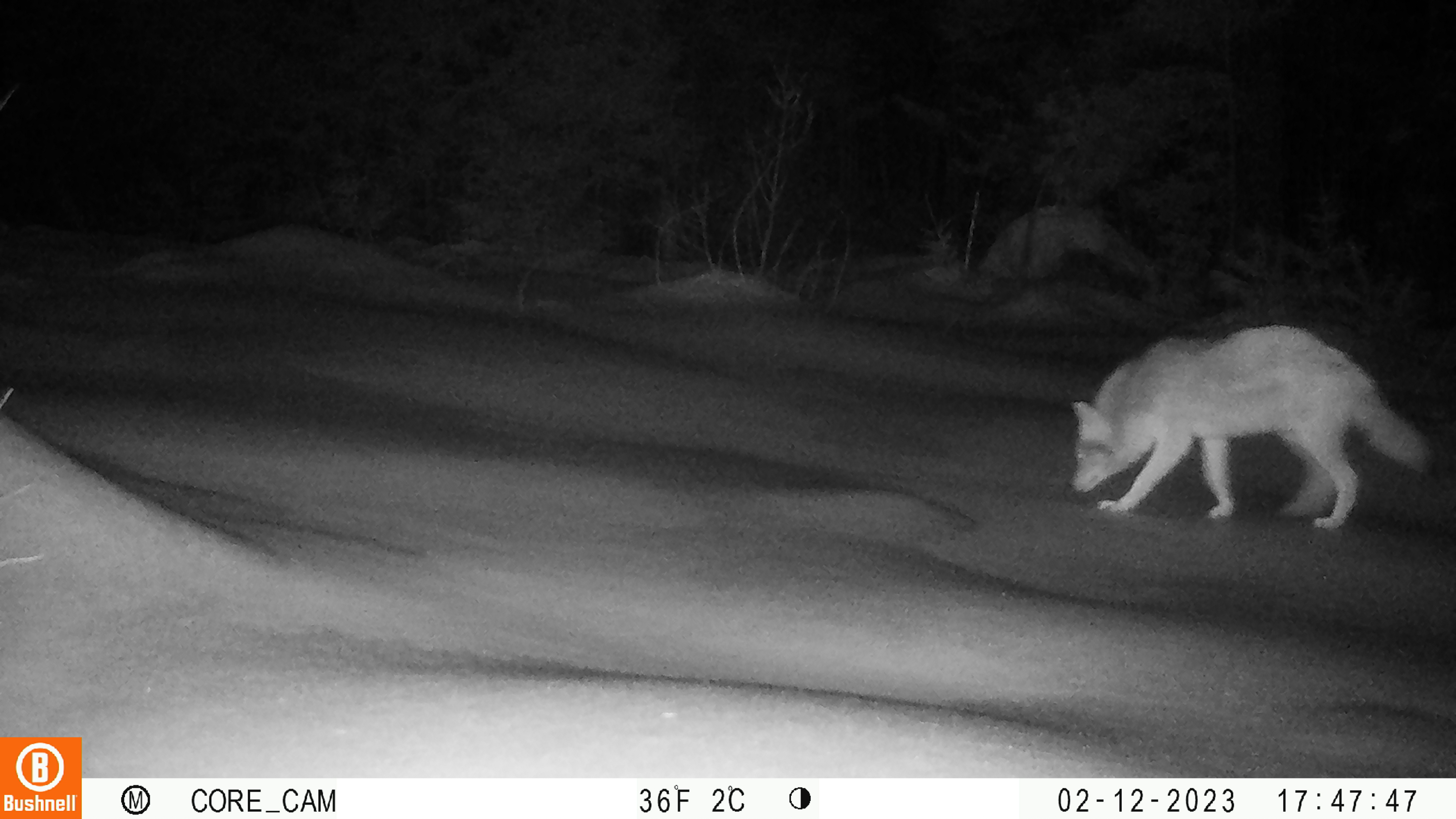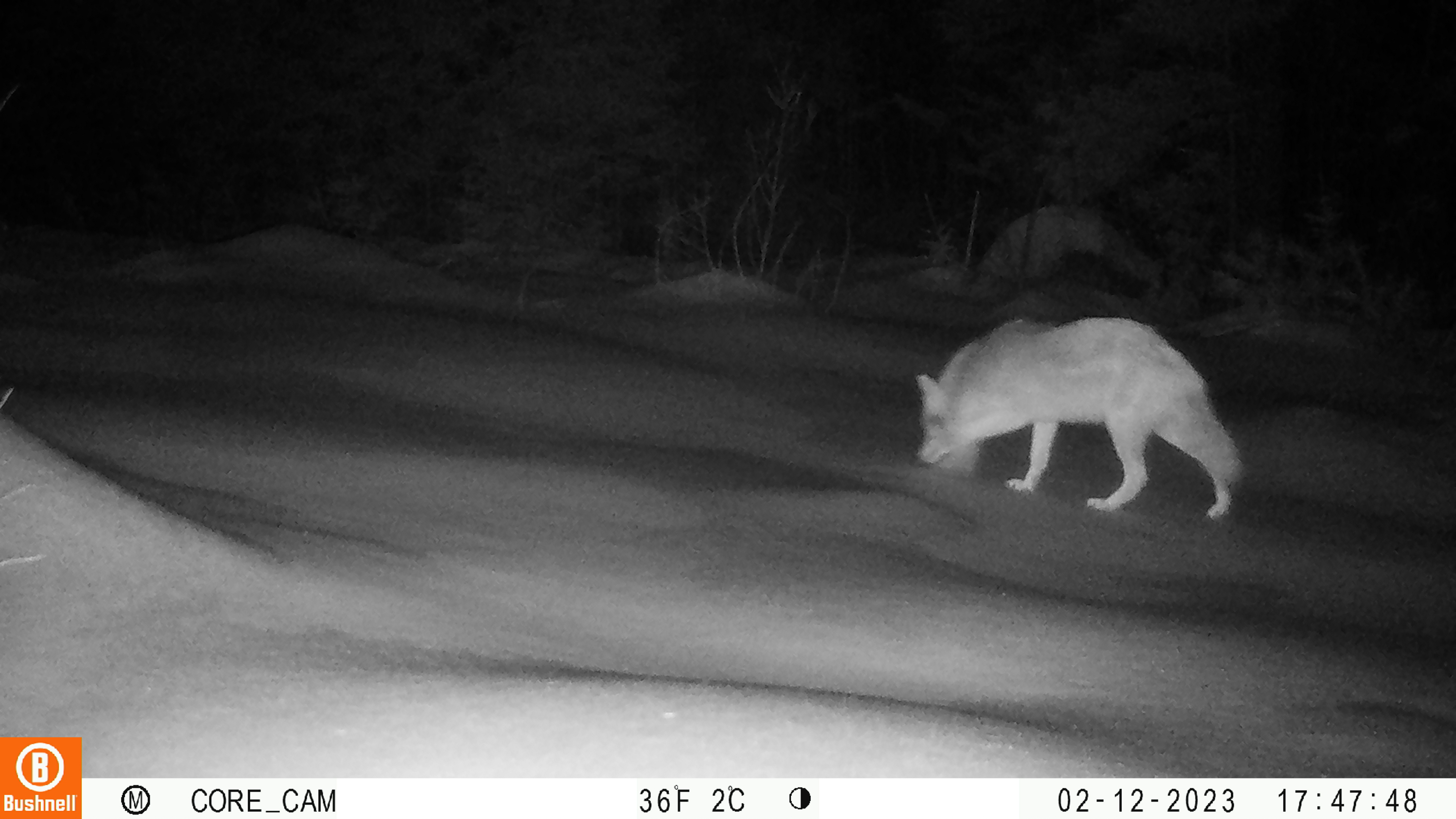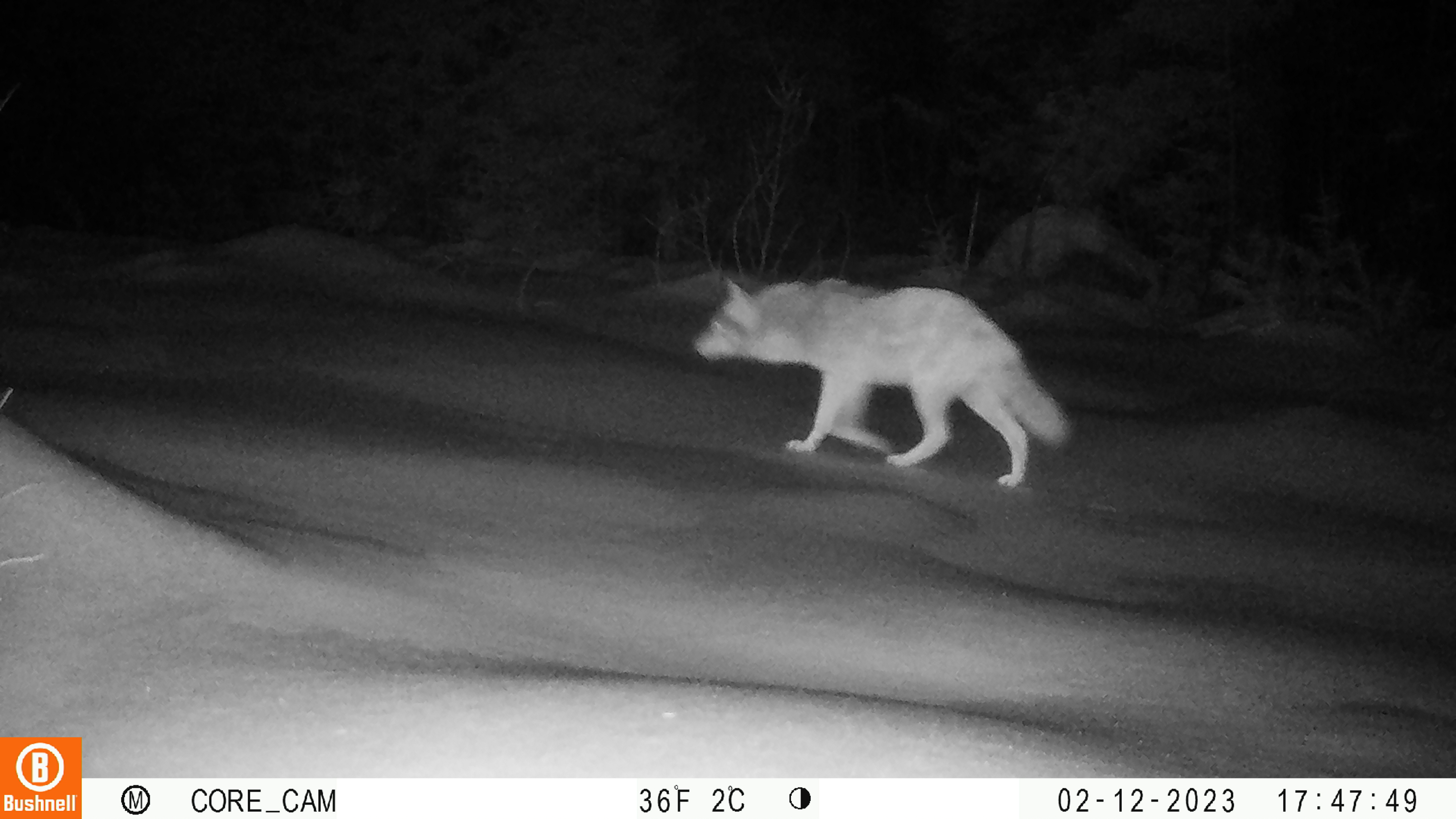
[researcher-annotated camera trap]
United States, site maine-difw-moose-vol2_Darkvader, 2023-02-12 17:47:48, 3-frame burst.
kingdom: Animalia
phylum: Chordata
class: Mammalia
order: Carnivora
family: Canidae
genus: Canis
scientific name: Canis latrans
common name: coyote